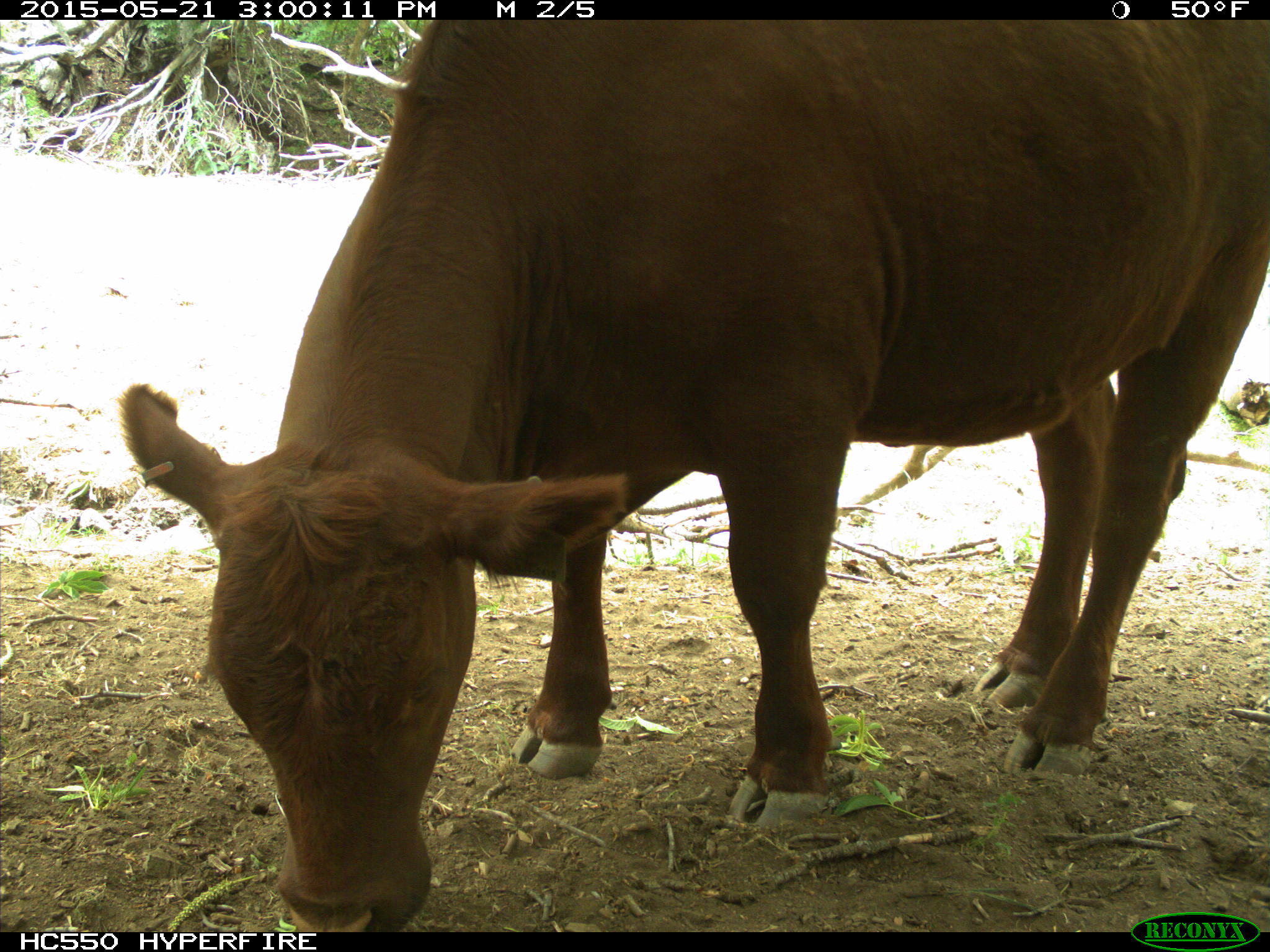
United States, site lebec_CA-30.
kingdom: Animalia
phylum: Chordata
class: Mammalia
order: Artiodactyla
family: Bovidae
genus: Bos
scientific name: Bos taurus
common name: domestic cow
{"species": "Bos taurus (domestic cow)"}